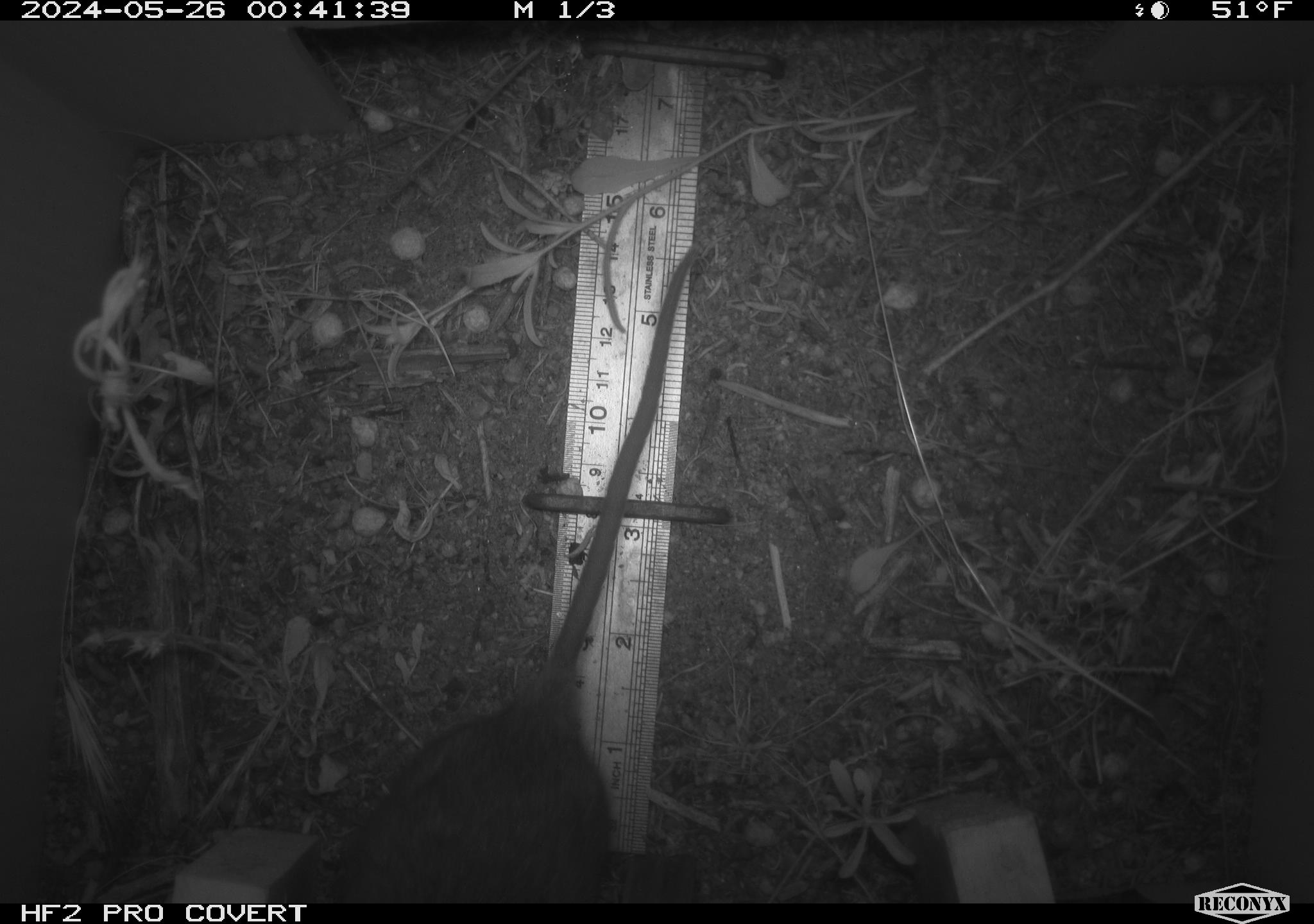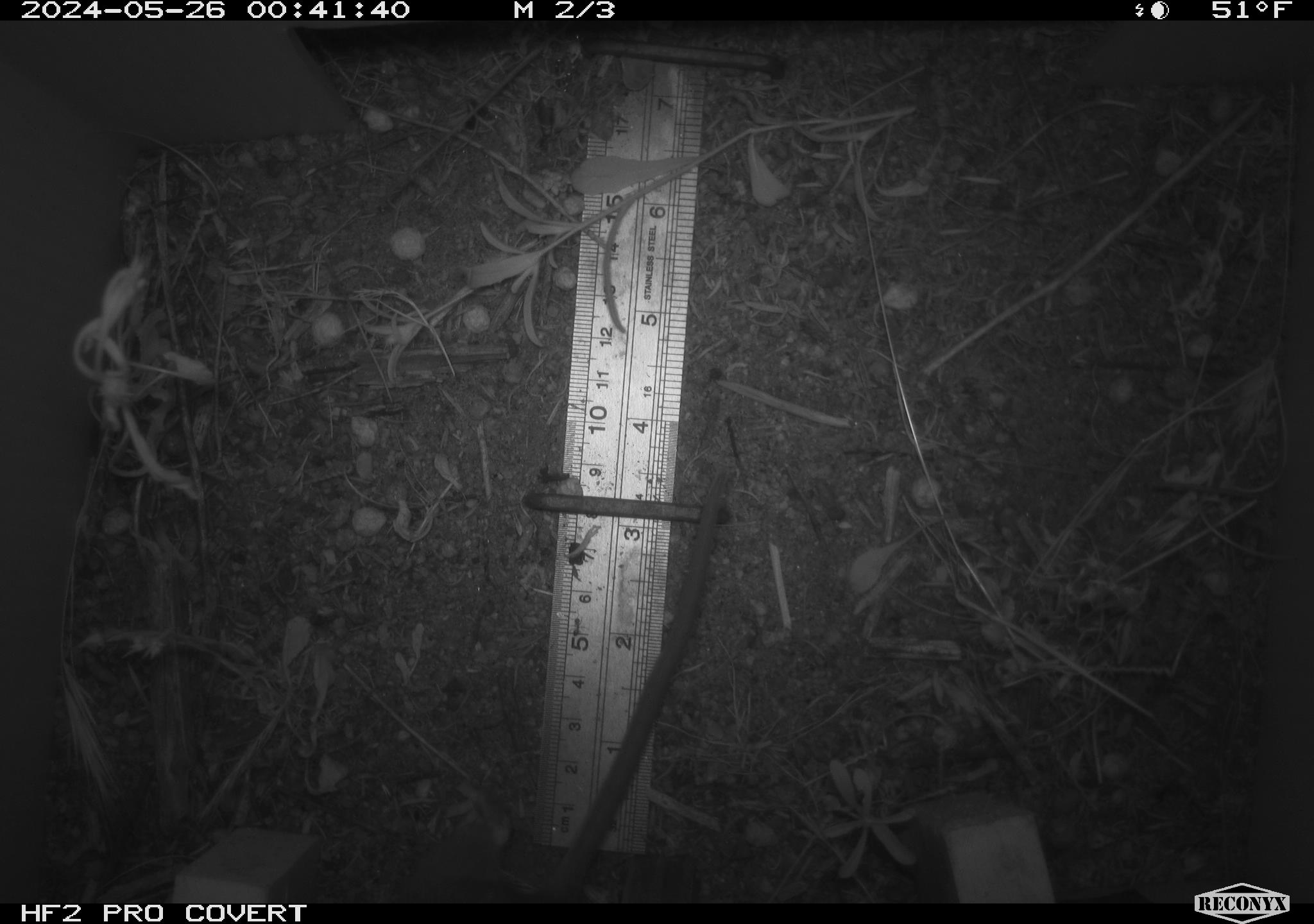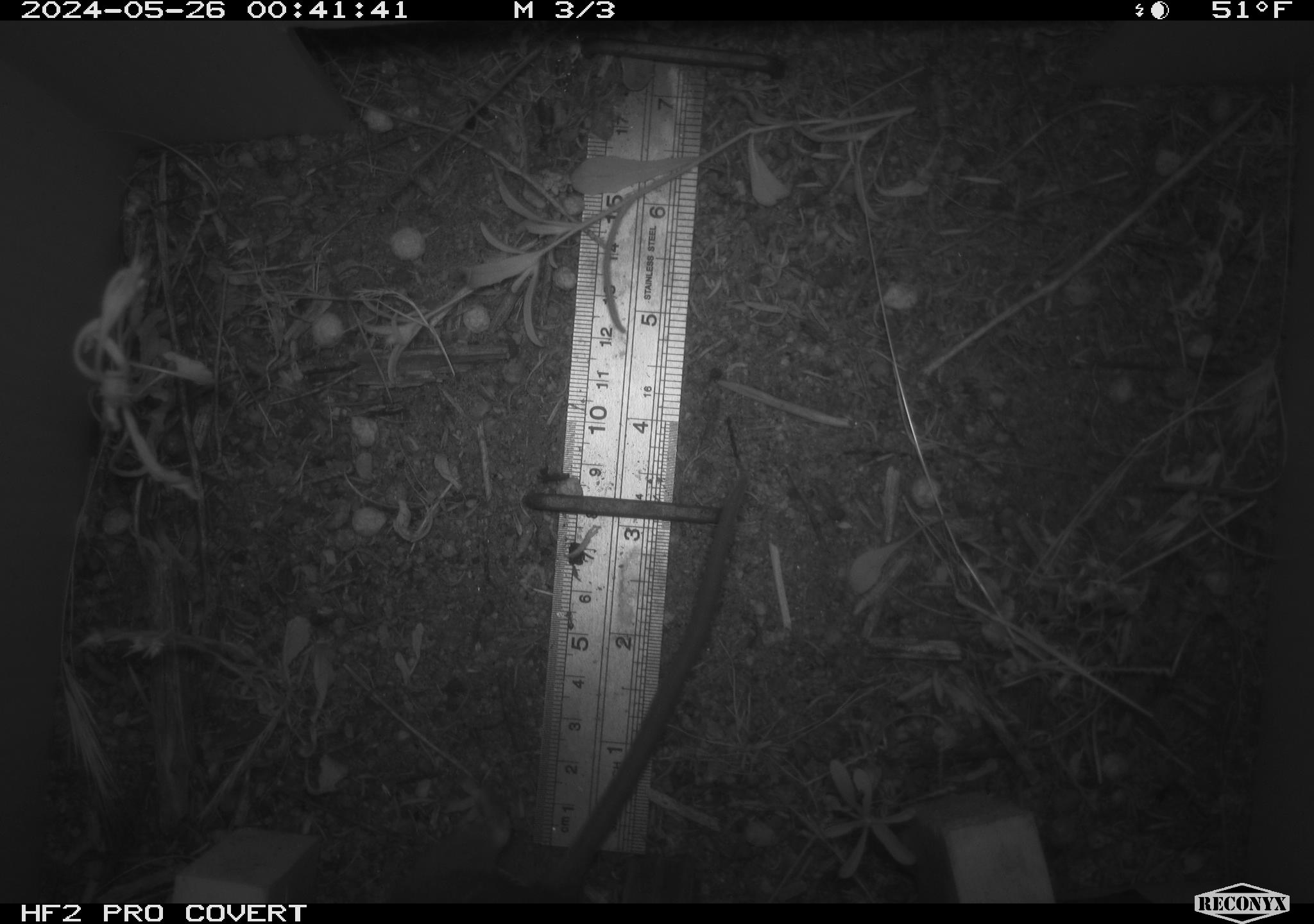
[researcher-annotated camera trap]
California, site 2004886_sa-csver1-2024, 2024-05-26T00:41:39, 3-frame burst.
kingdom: Animalia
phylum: Chordata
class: Mammalia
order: Rodentia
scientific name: Rodentia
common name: rodent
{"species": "rodent (Rodentia)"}